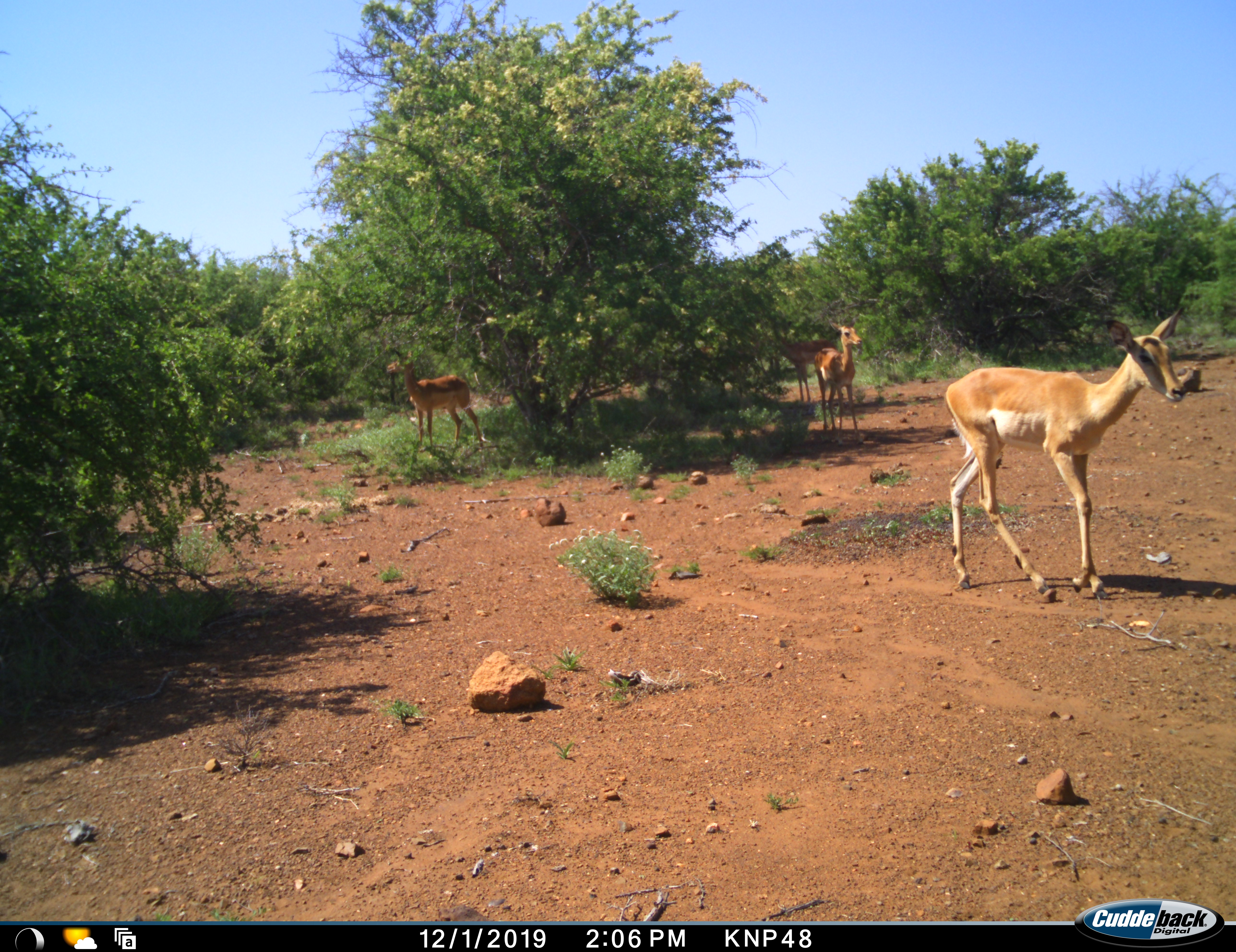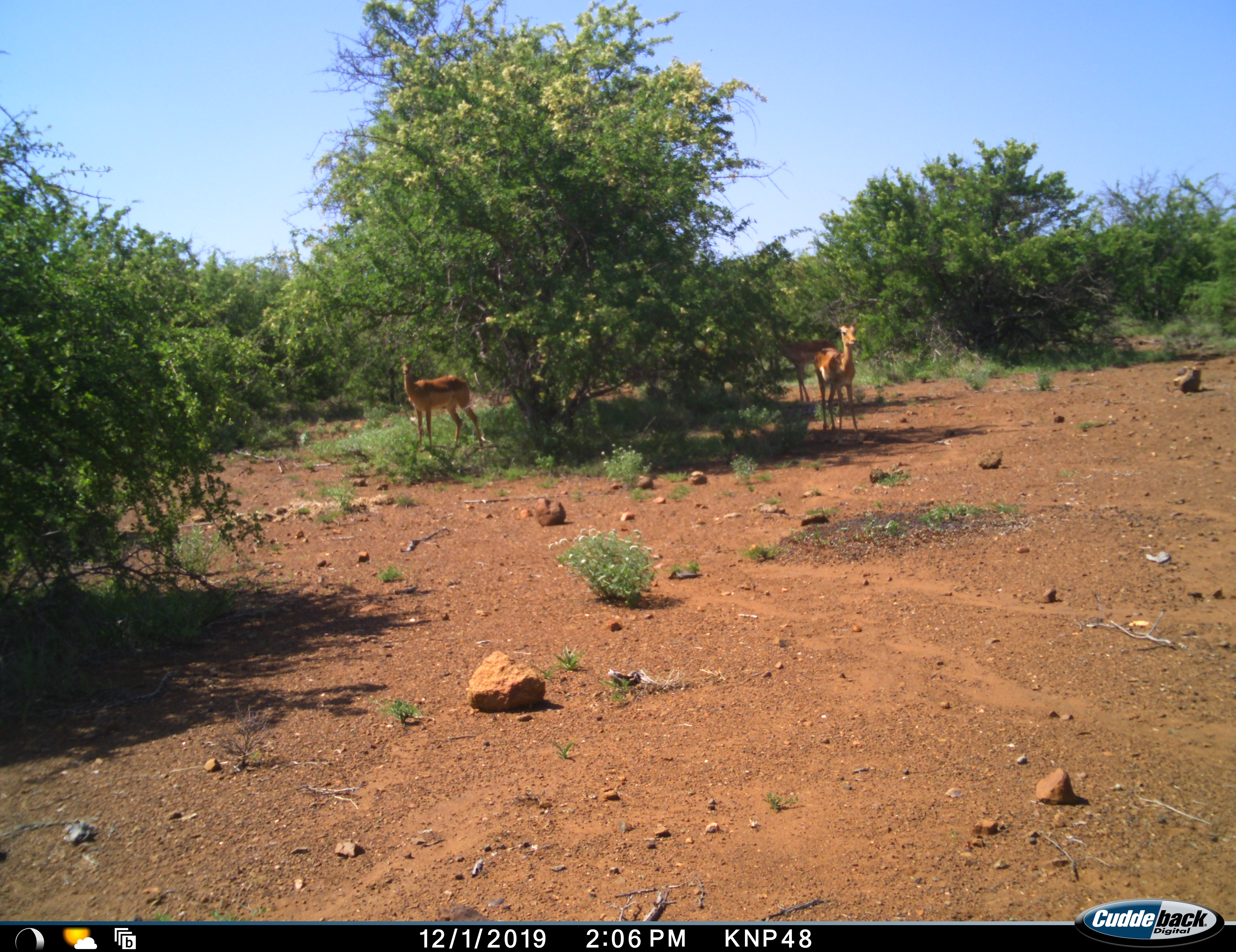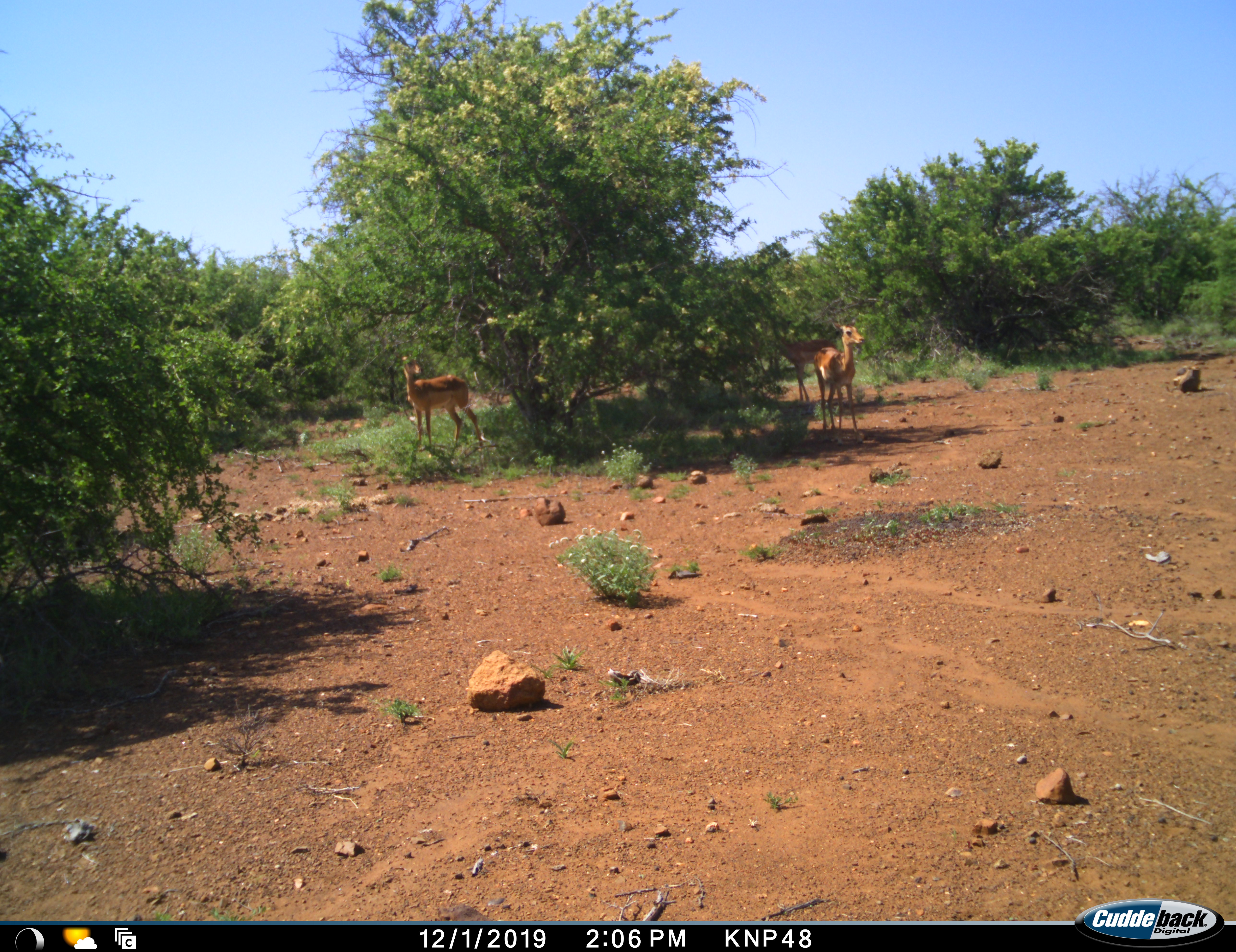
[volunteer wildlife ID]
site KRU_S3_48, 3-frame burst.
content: unidentified animal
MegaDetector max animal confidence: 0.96